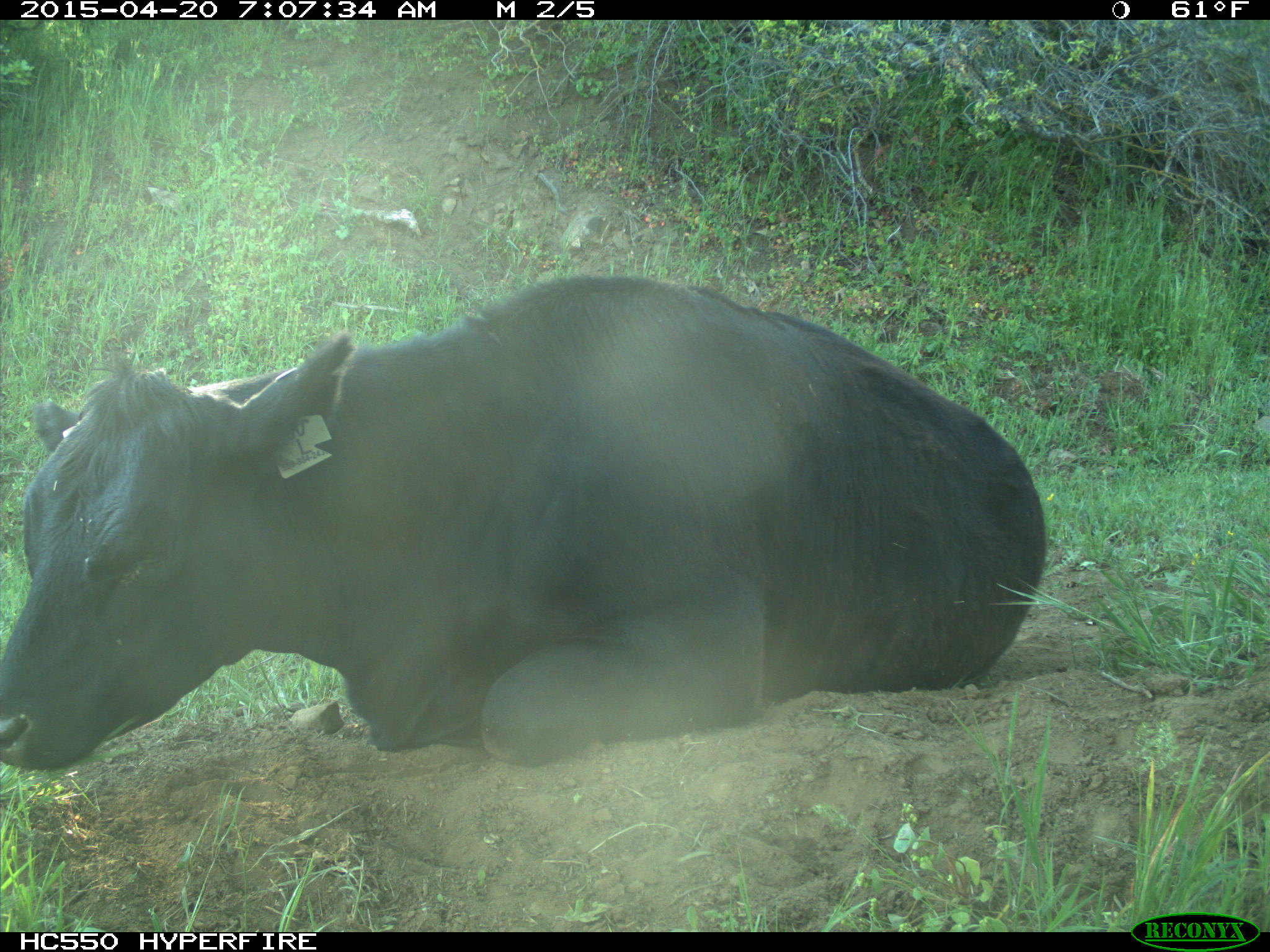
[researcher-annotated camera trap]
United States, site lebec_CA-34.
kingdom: Animalia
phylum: Chordata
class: Mammalia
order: Artiodactyla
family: Bovidae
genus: Bos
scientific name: Bos taurus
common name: domestic cow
Bos taurus (domestic cow).